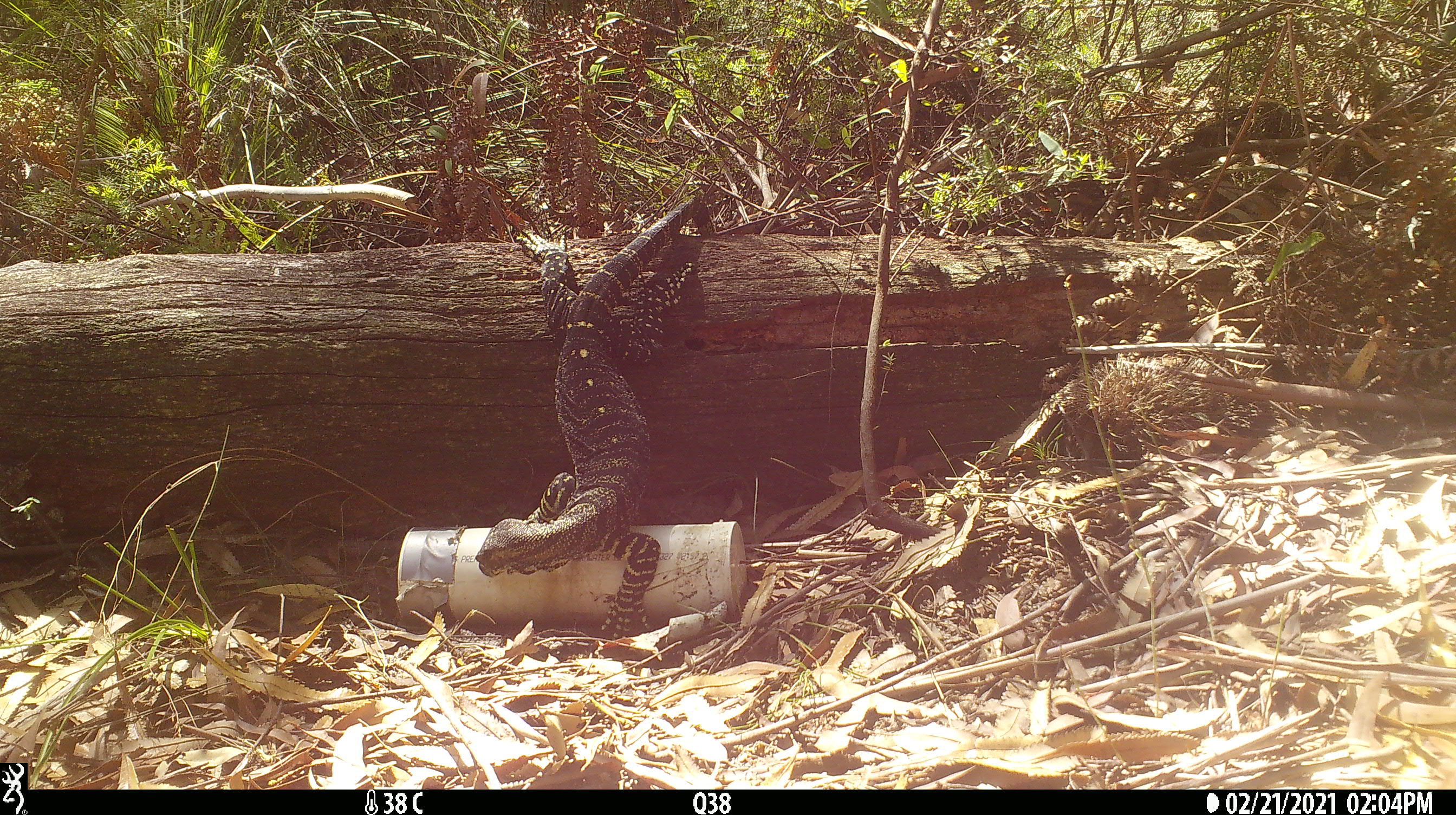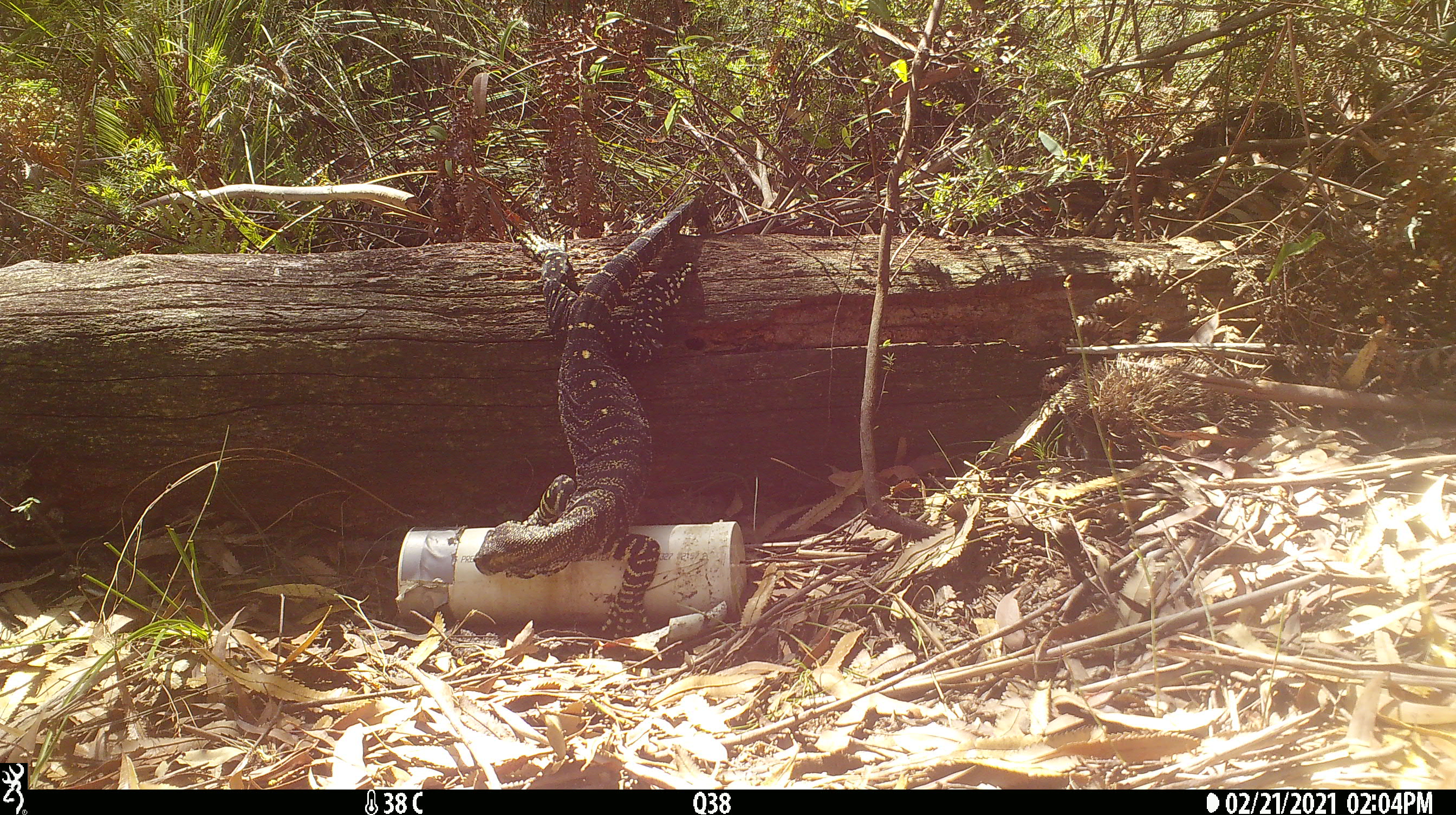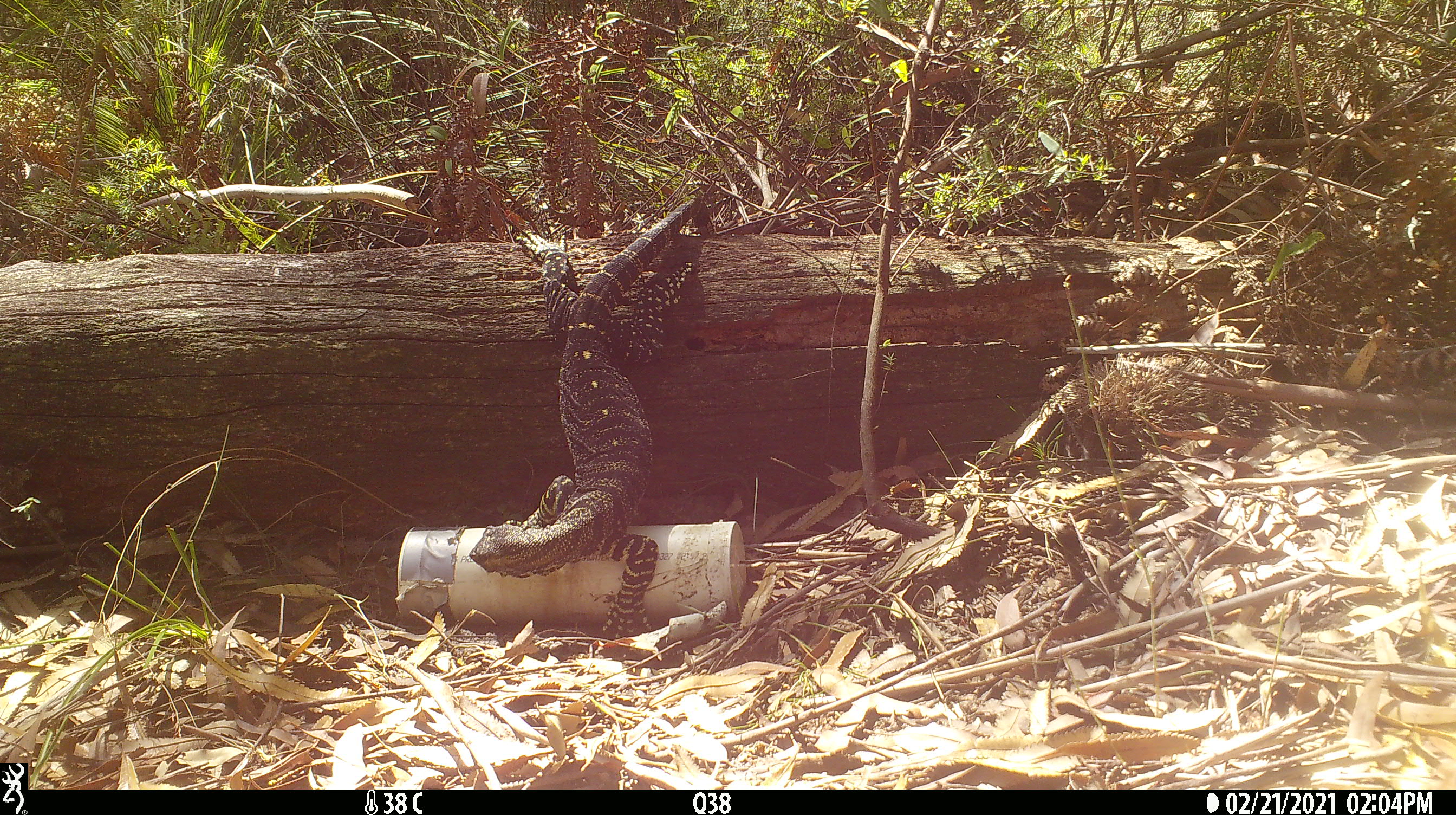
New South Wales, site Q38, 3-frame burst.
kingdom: Animalia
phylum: Chordata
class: Reptilia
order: Squamata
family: Varanidae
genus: Varanus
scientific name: Varanus varius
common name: lace monitor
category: goanna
Goanna (lace monitor) (Varanus varius).